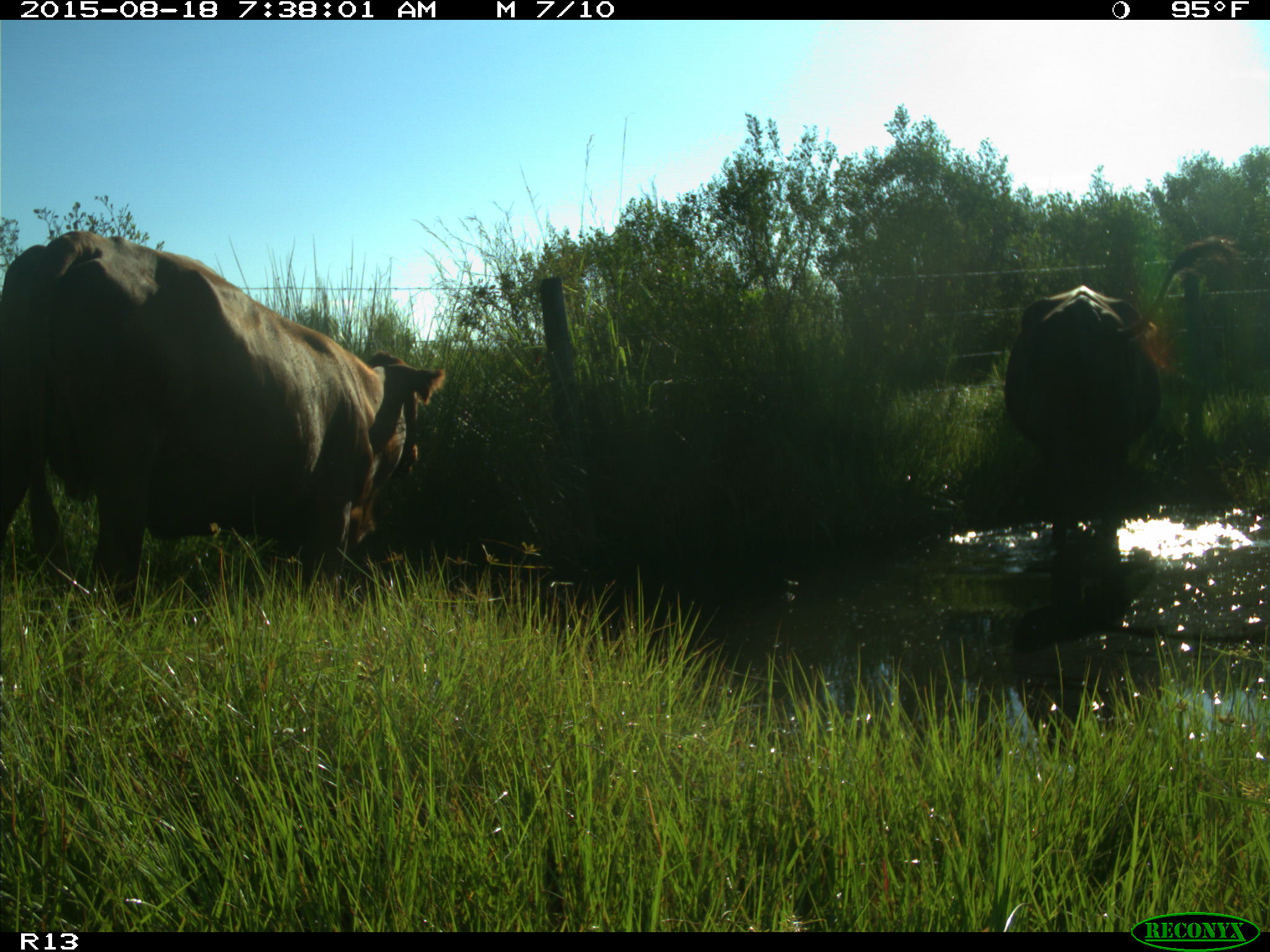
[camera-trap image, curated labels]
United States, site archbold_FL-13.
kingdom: Animalia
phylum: Chordata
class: Mammalia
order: Artiodactyla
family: Bovidae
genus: Bos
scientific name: Bos taurus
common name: domestic cow